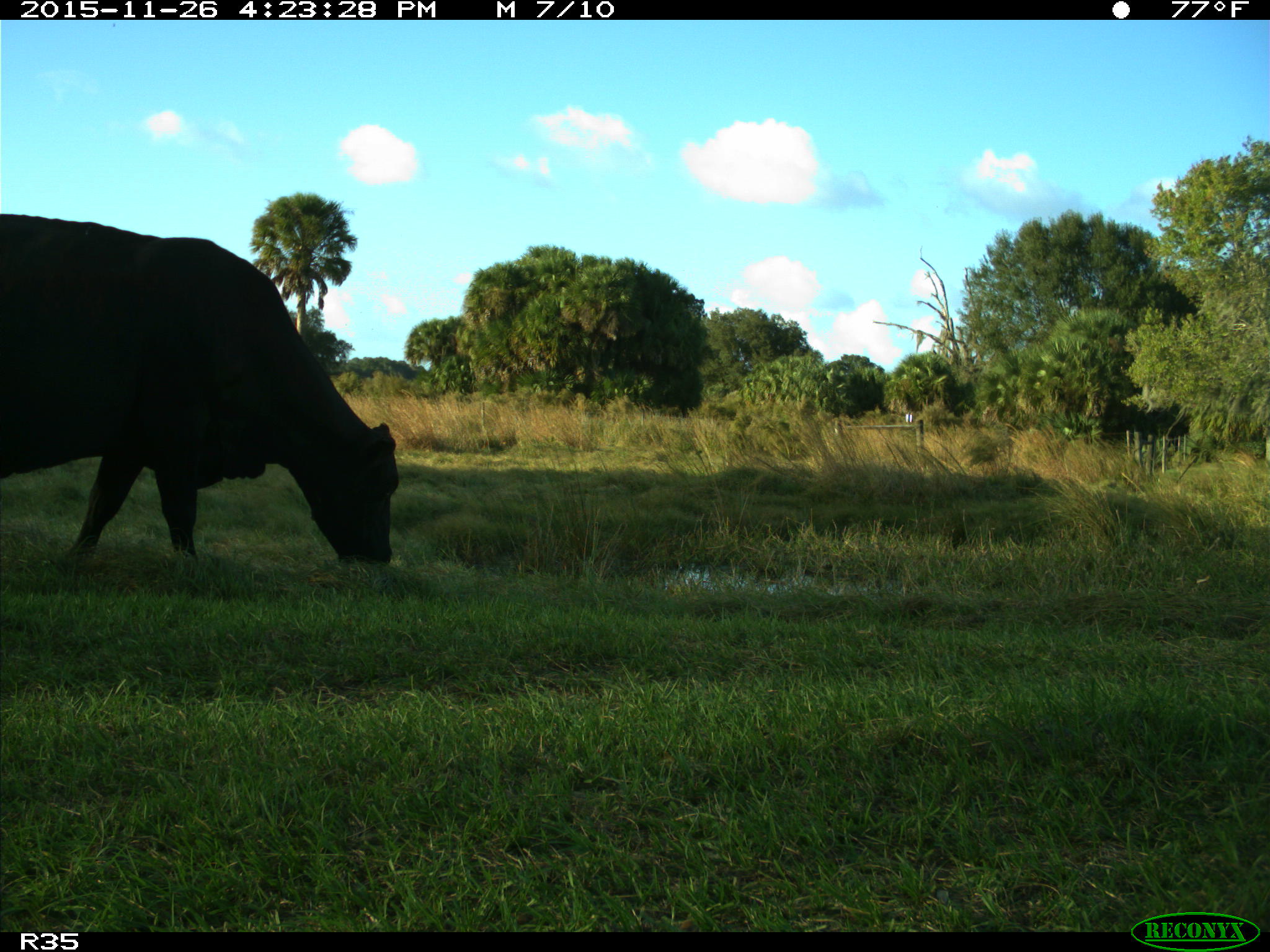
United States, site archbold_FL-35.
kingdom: Animalia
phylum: Chordata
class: Mammalia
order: Artiodactyla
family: Bovidae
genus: Bos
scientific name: Bos taurus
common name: domestic cow